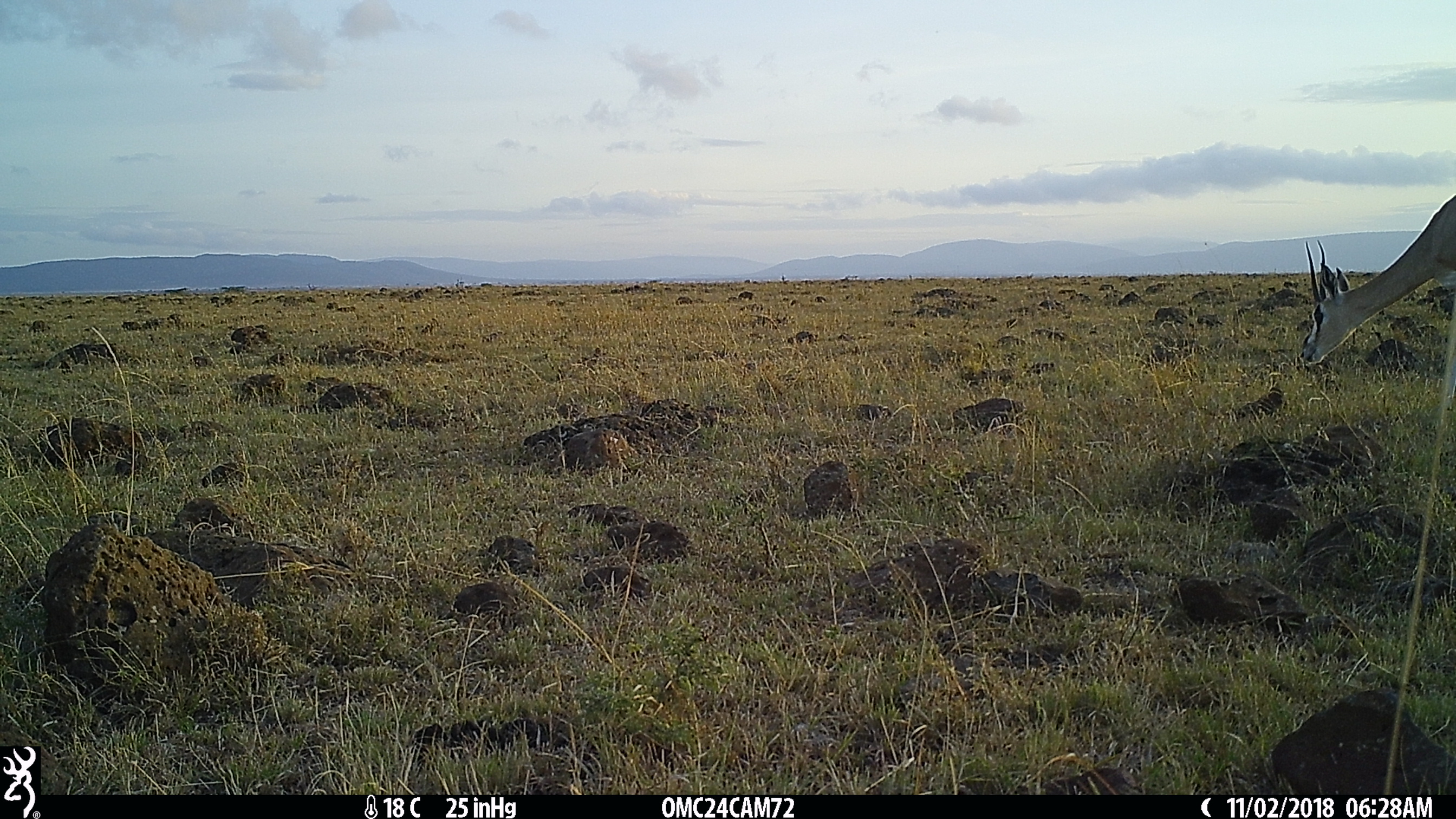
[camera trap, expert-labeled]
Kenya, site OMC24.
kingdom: Animalia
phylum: Chordata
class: Mammalia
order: Artiodactyla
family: Bovidae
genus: Nanger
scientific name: Nanger granti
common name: grant's gazelle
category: gazelle grants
Gazelle grants (grant's gazelle) (Nanger granti).